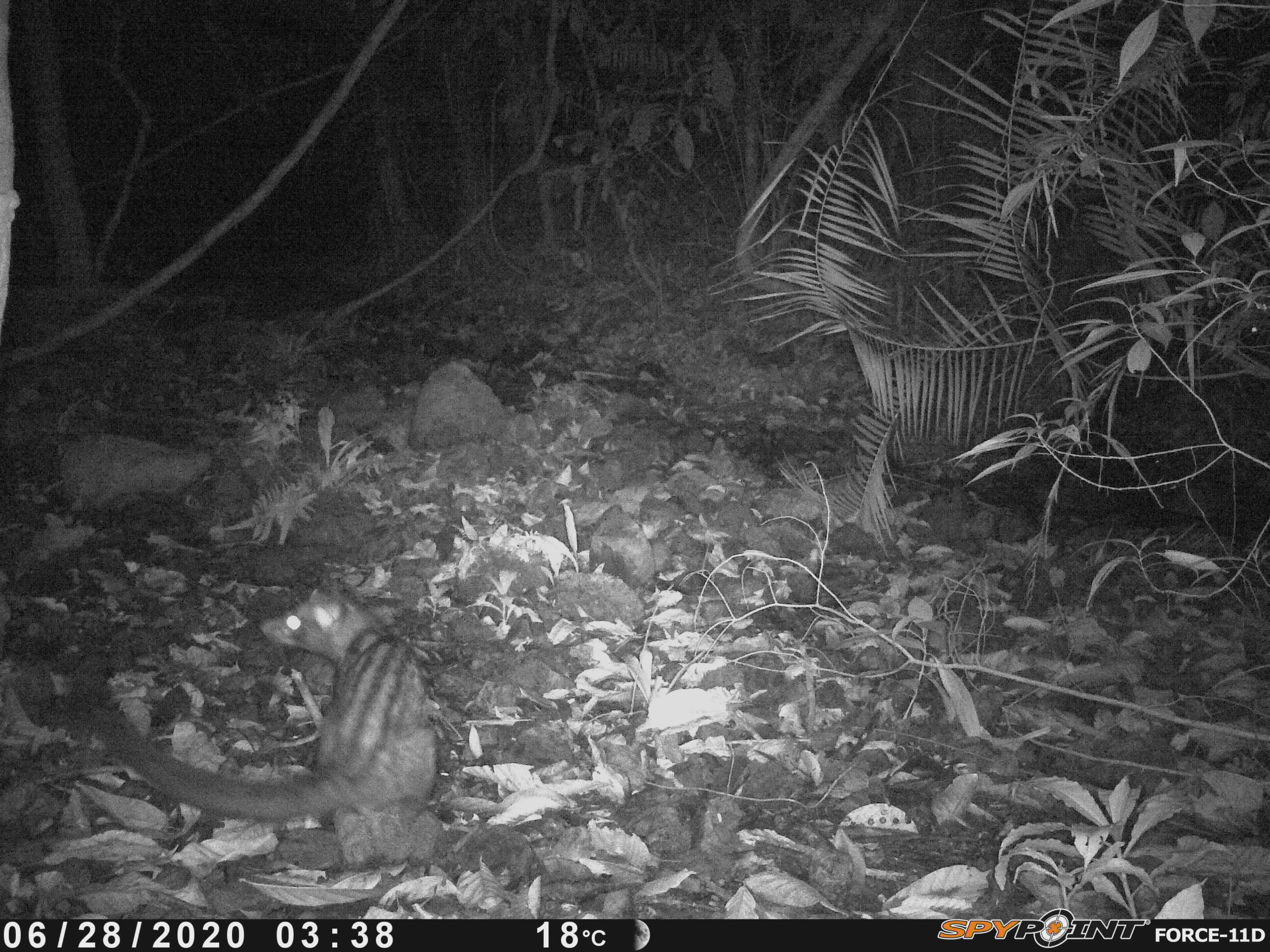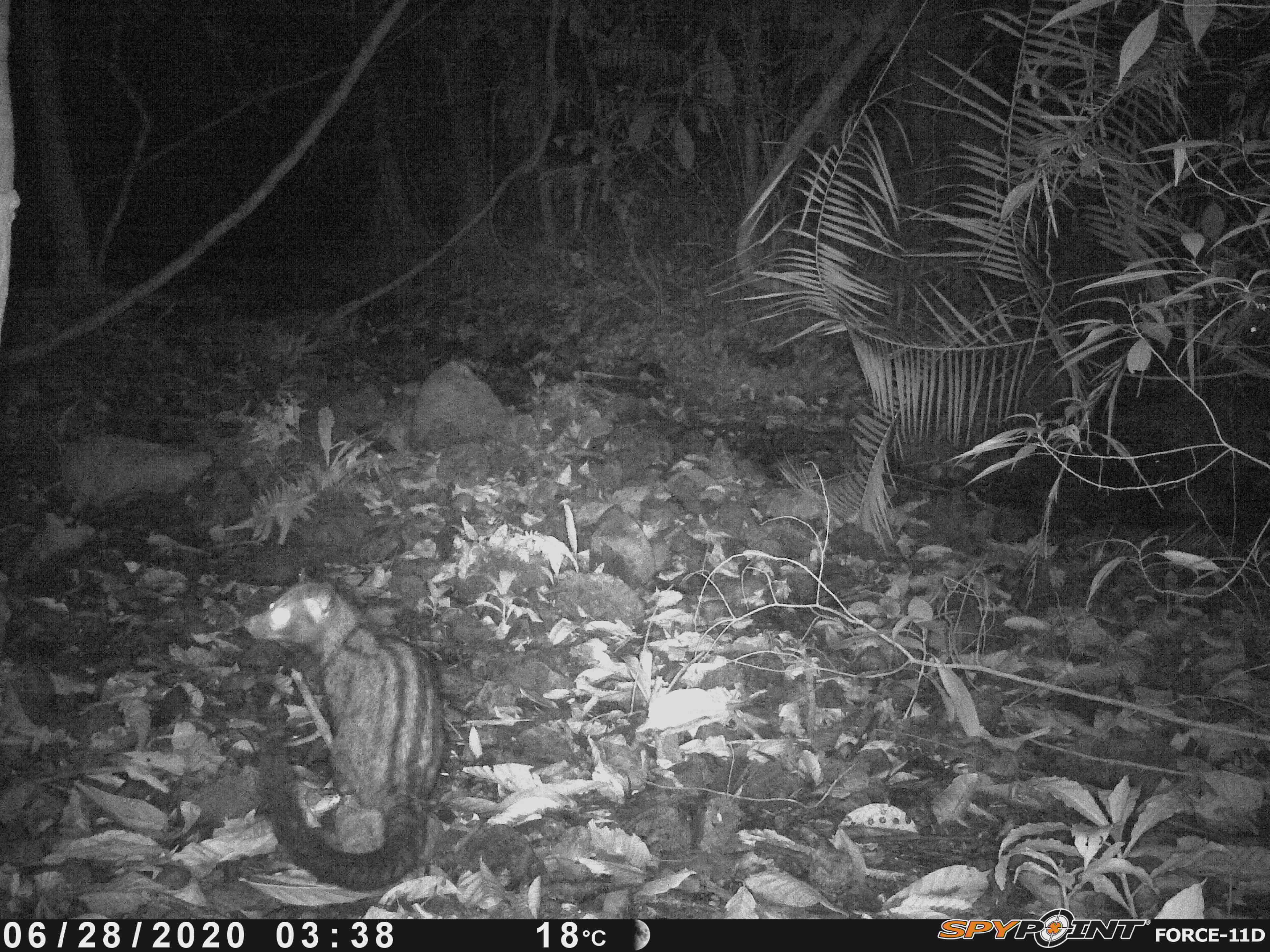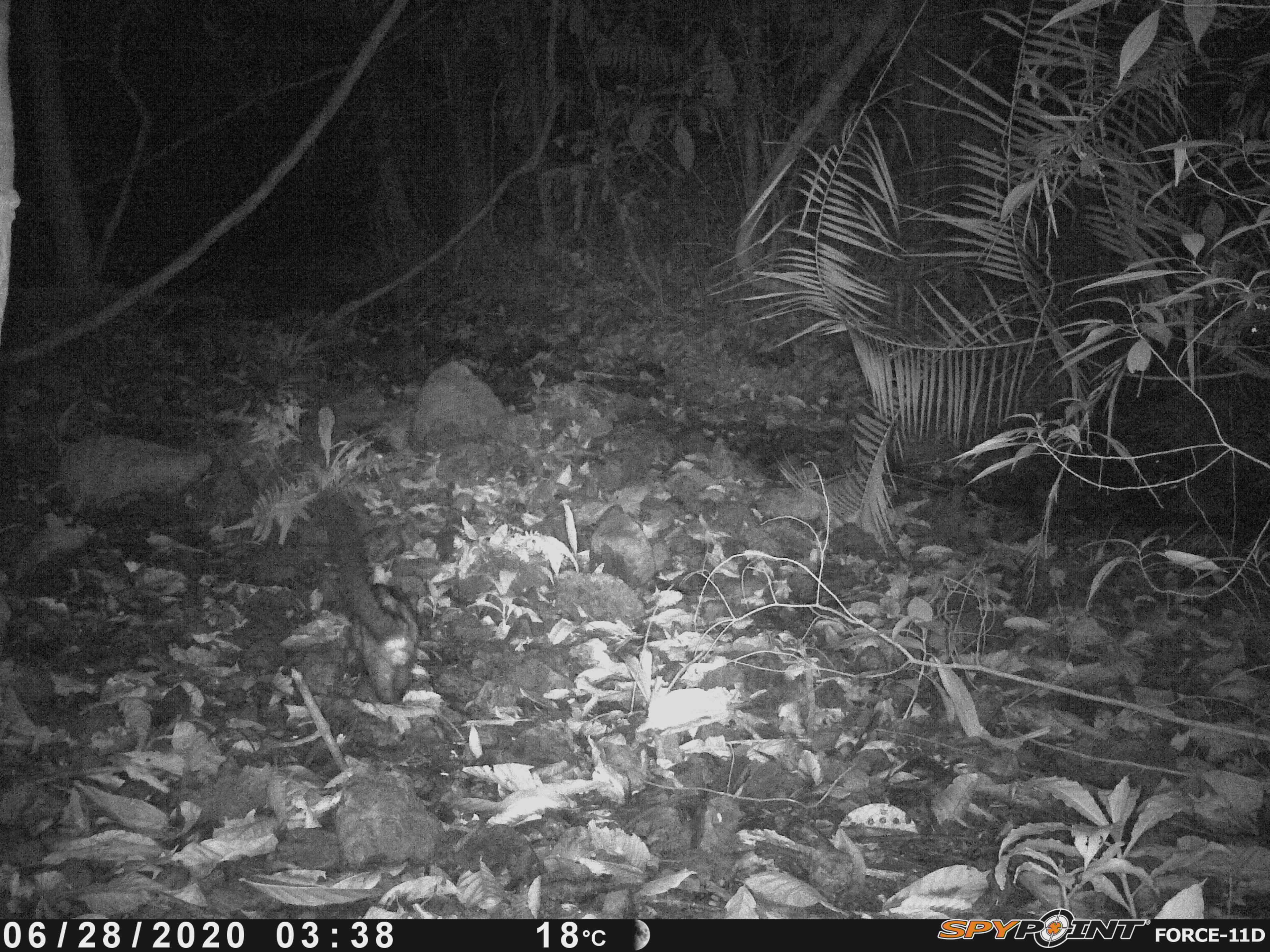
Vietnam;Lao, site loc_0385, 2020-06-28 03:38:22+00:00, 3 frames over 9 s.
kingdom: Animalia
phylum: Chordata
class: Mammalia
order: Carnivora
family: Viverridae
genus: Paradoxurus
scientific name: Paradoxurus hermaphroditus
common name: common palm civet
Common palm civet (Paradoxurus hermaphroditus). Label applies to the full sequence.